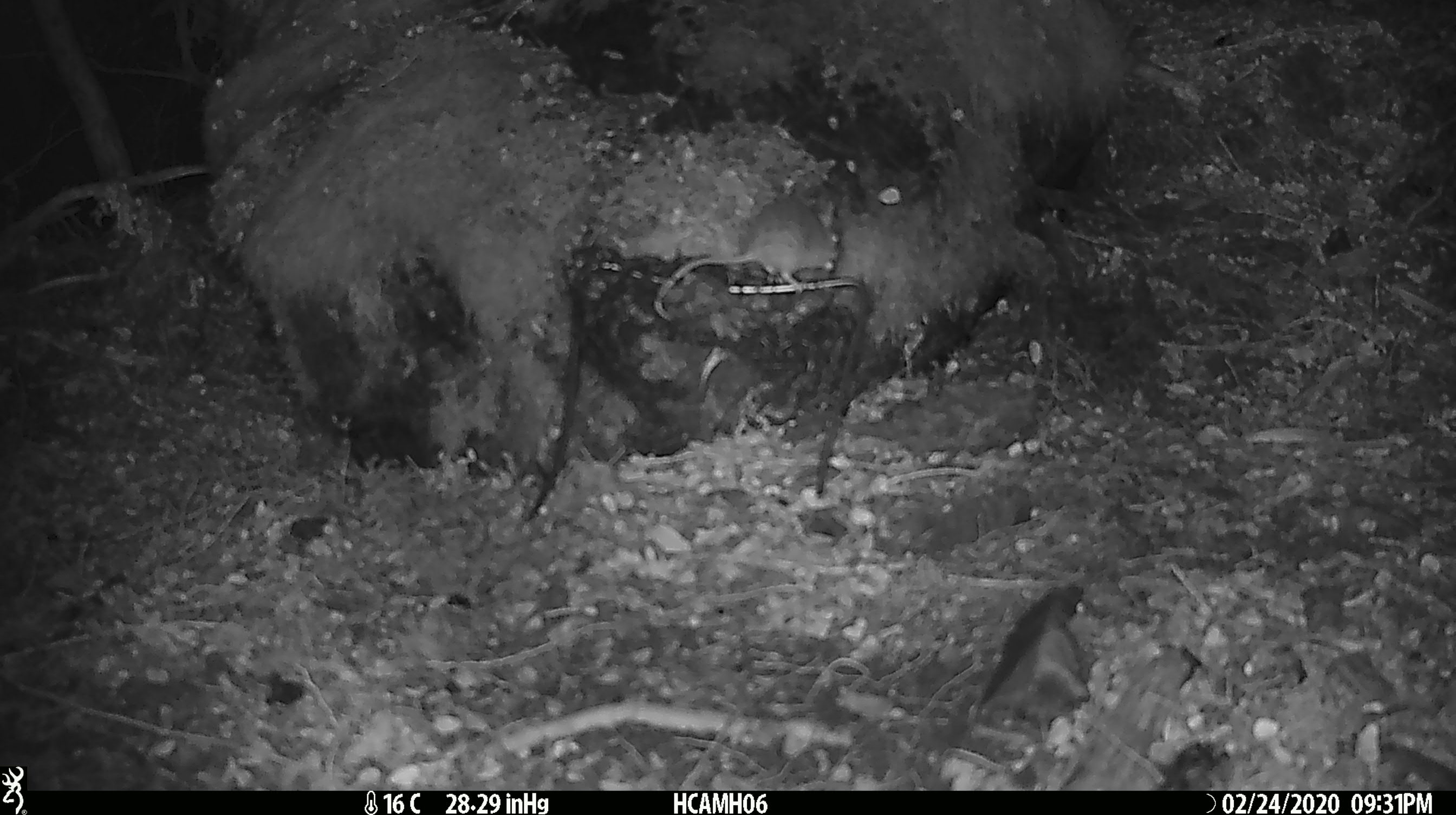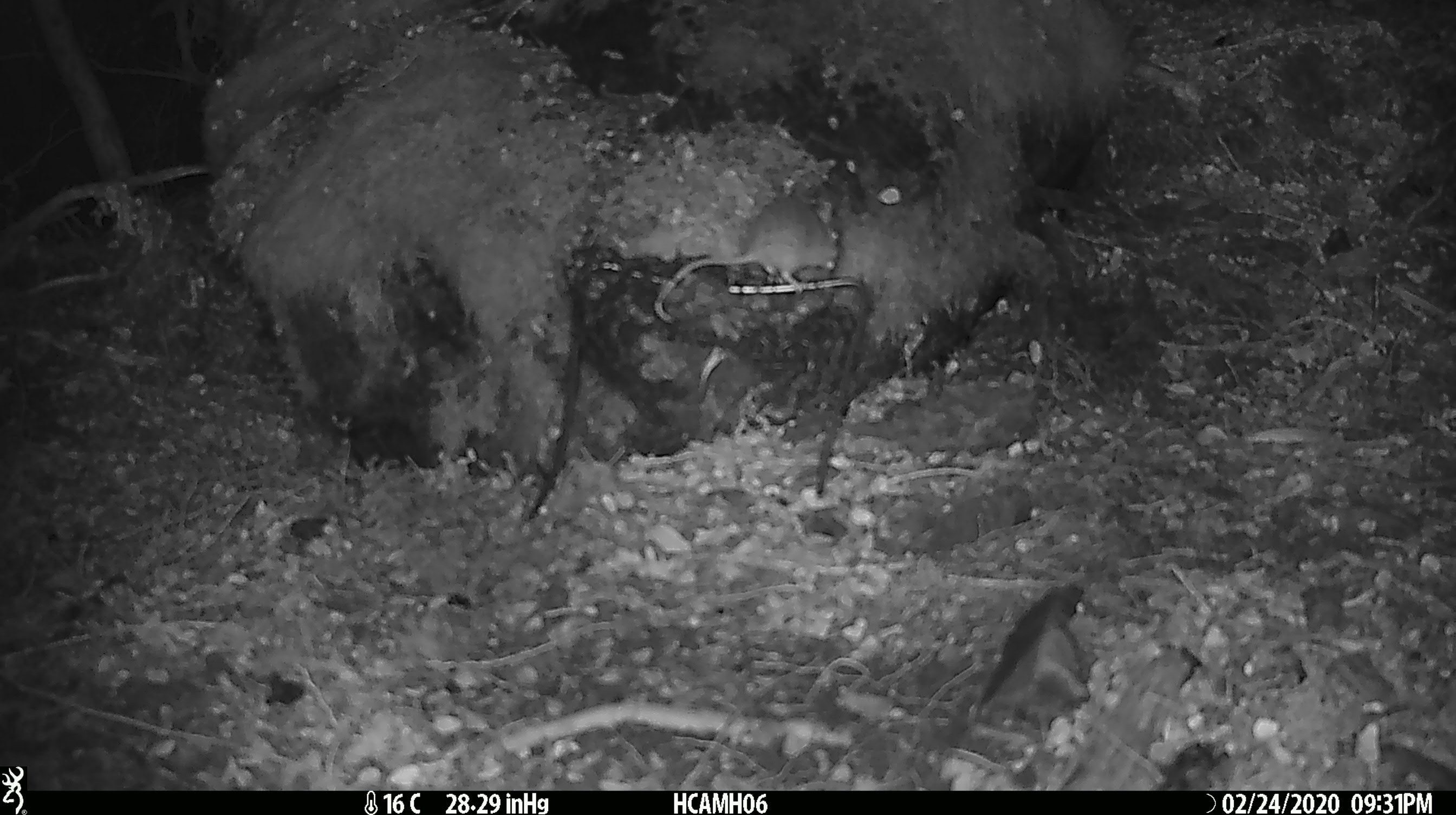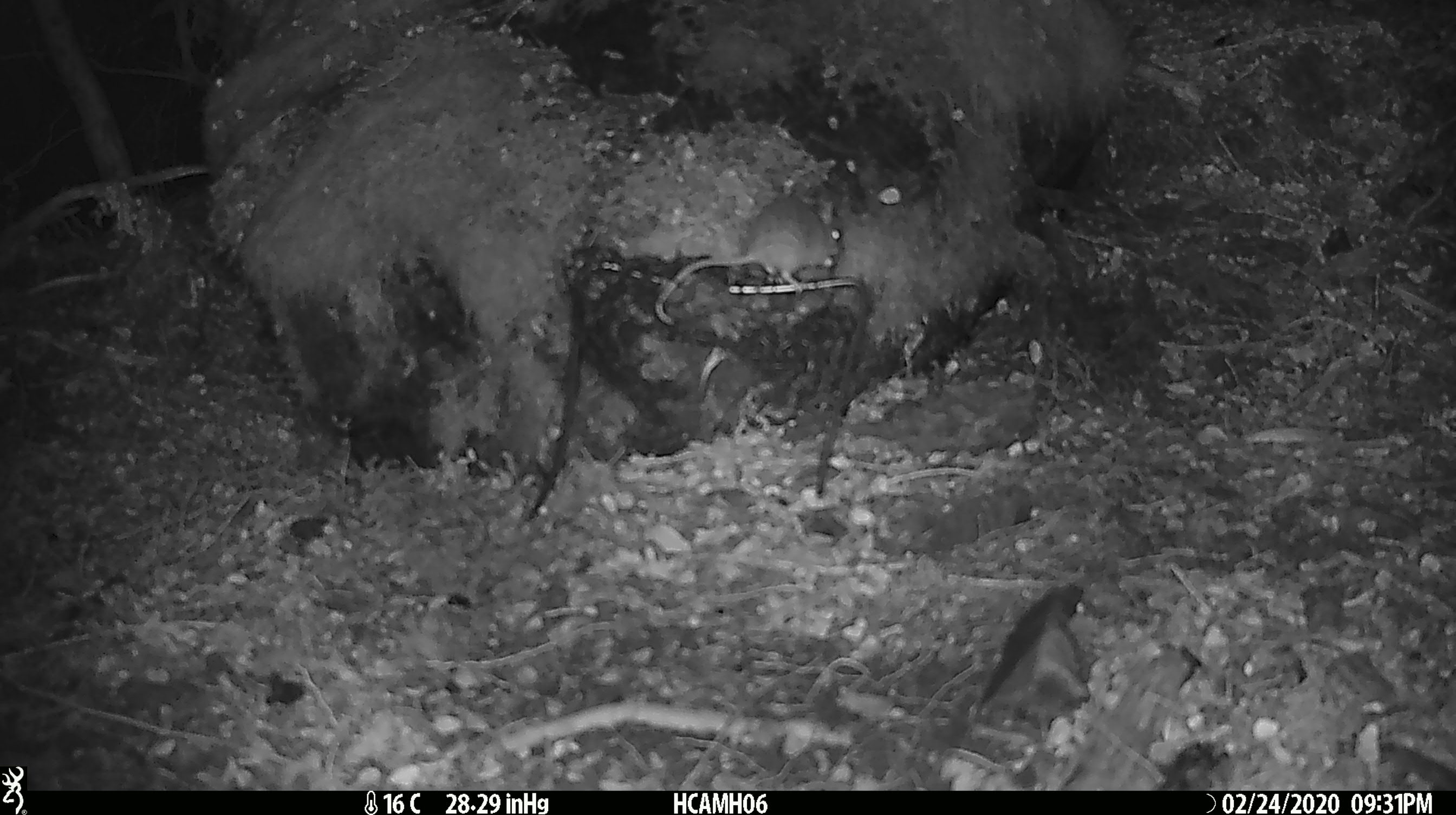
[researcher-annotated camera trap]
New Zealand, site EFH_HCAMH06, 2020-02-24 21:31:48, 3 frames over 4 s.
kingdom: Animalia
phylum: Chordata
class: Mammalia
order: Rodentia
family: Muridae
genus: Mus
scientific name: Mus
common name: mouse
Mouse (Mus).